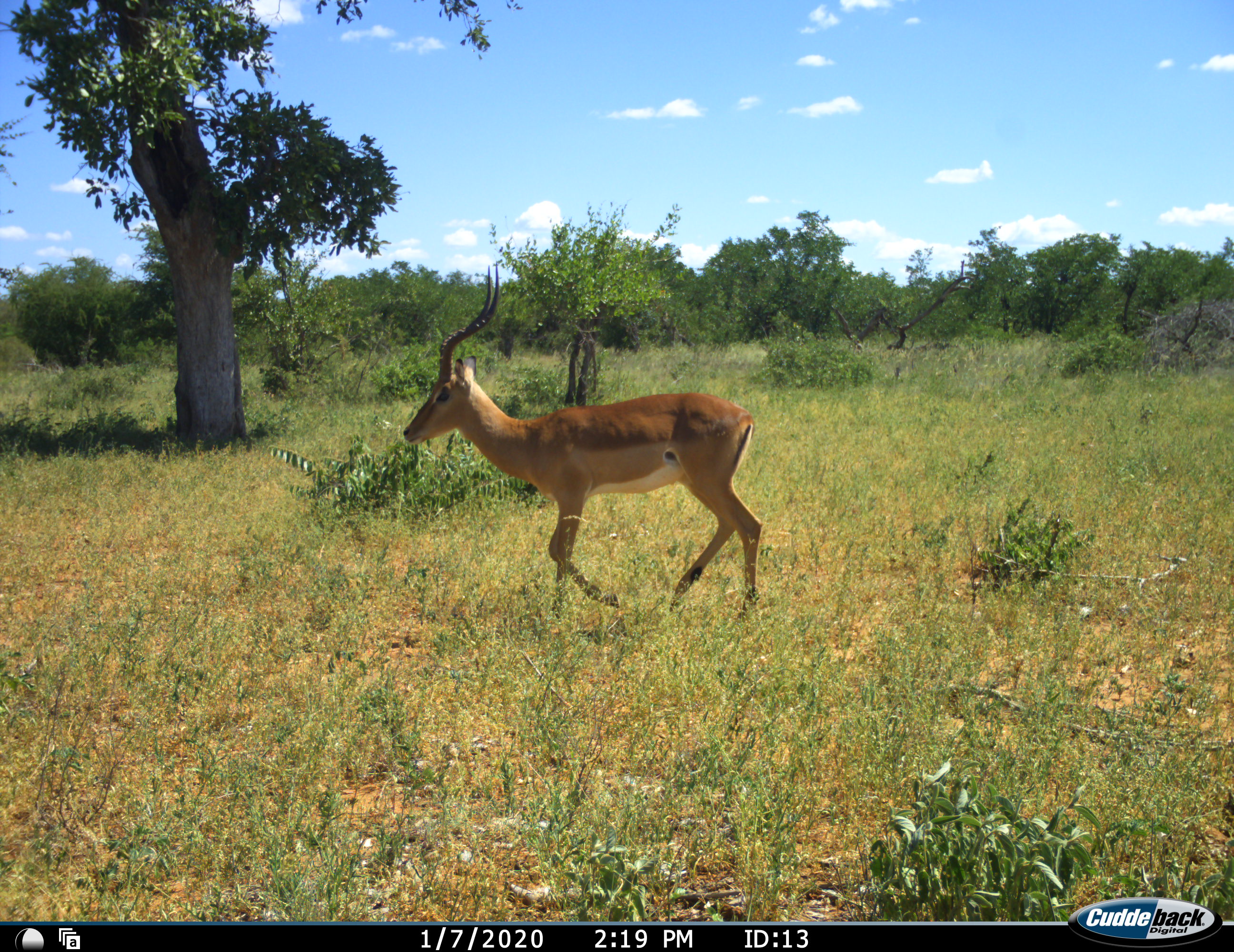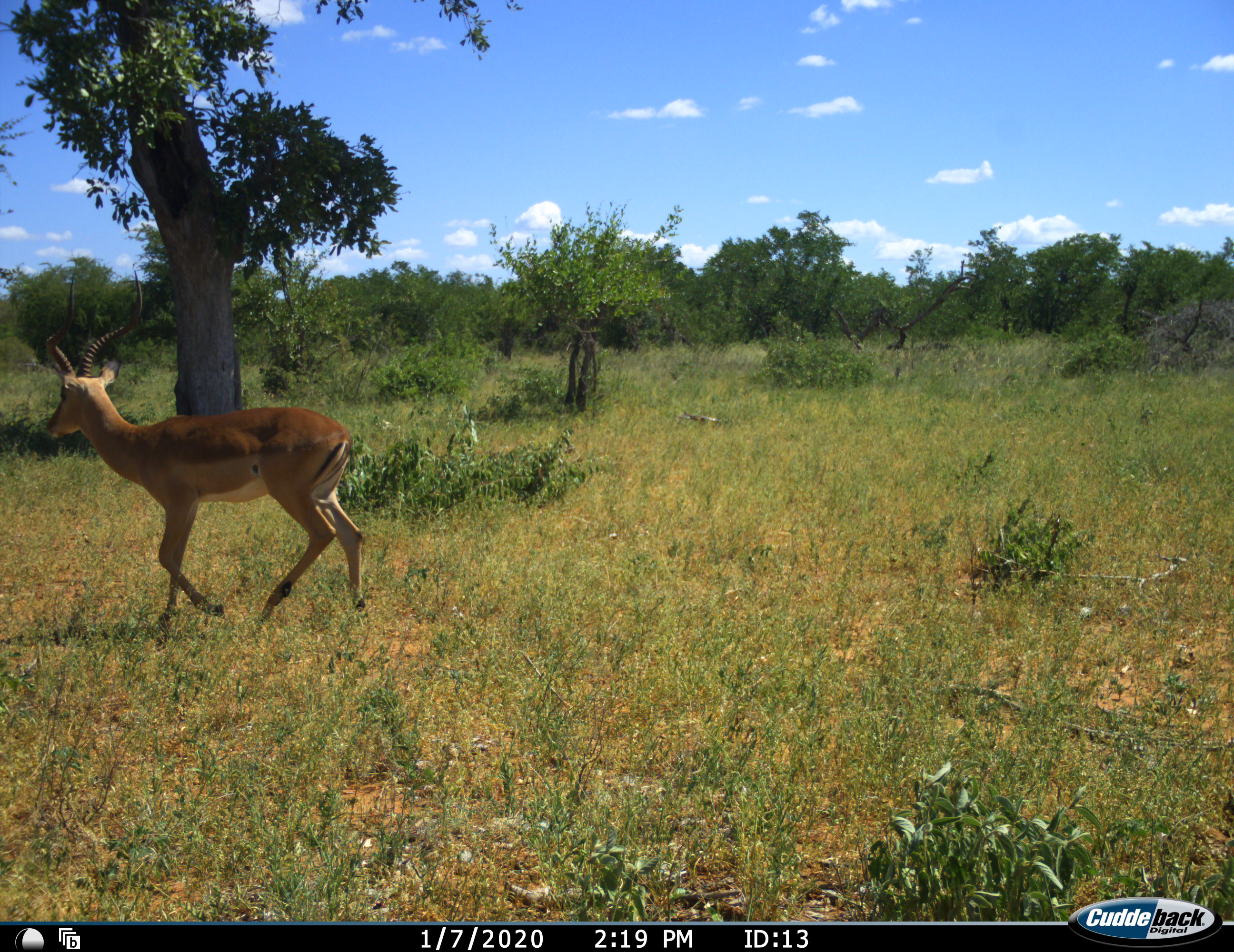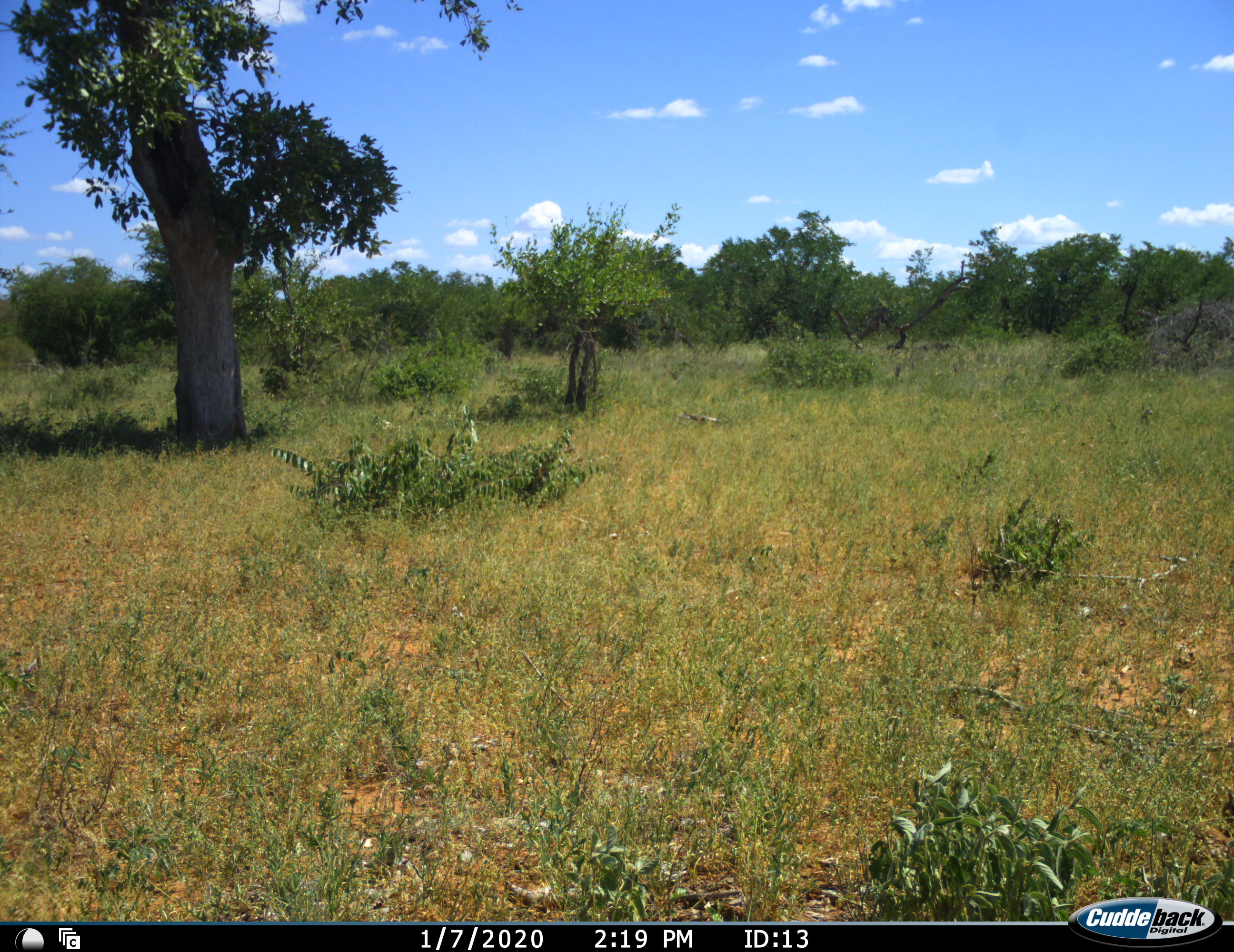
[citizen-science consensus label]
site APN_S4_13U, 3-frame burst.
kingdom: Animalia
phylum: Chordata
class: Mammalia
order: Artiodactyla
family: Bovidae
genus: Aepyceros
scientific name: Aepyceros melampus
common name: impala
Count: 1.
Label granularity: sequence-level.